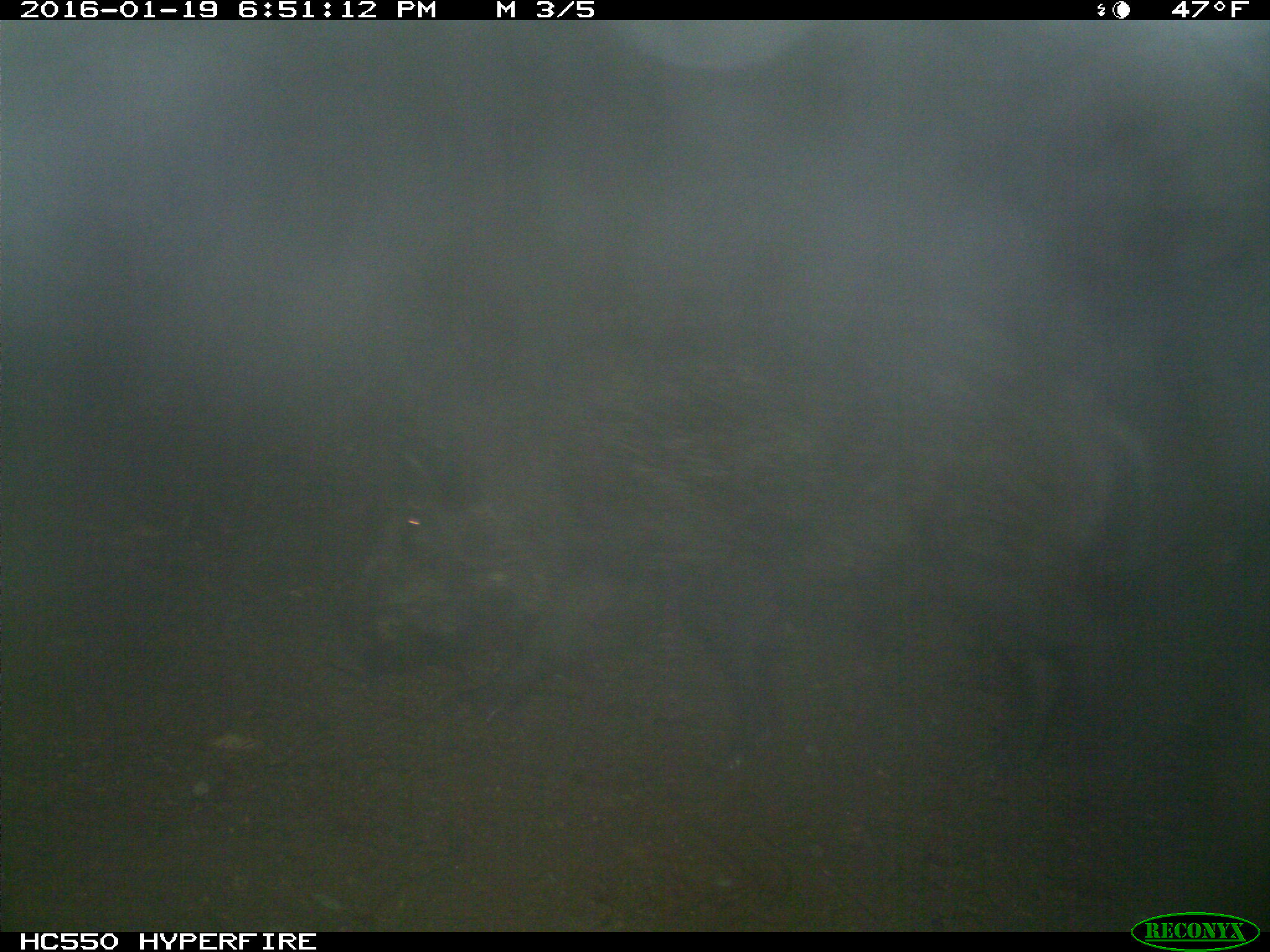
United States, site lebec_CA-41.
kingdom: Animalia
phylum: Chordata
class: Mammalia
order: Artiodactyla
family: Suidae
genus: Sus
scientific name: Sus scrofa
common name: wild boar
Sus scrofa (wild boar).